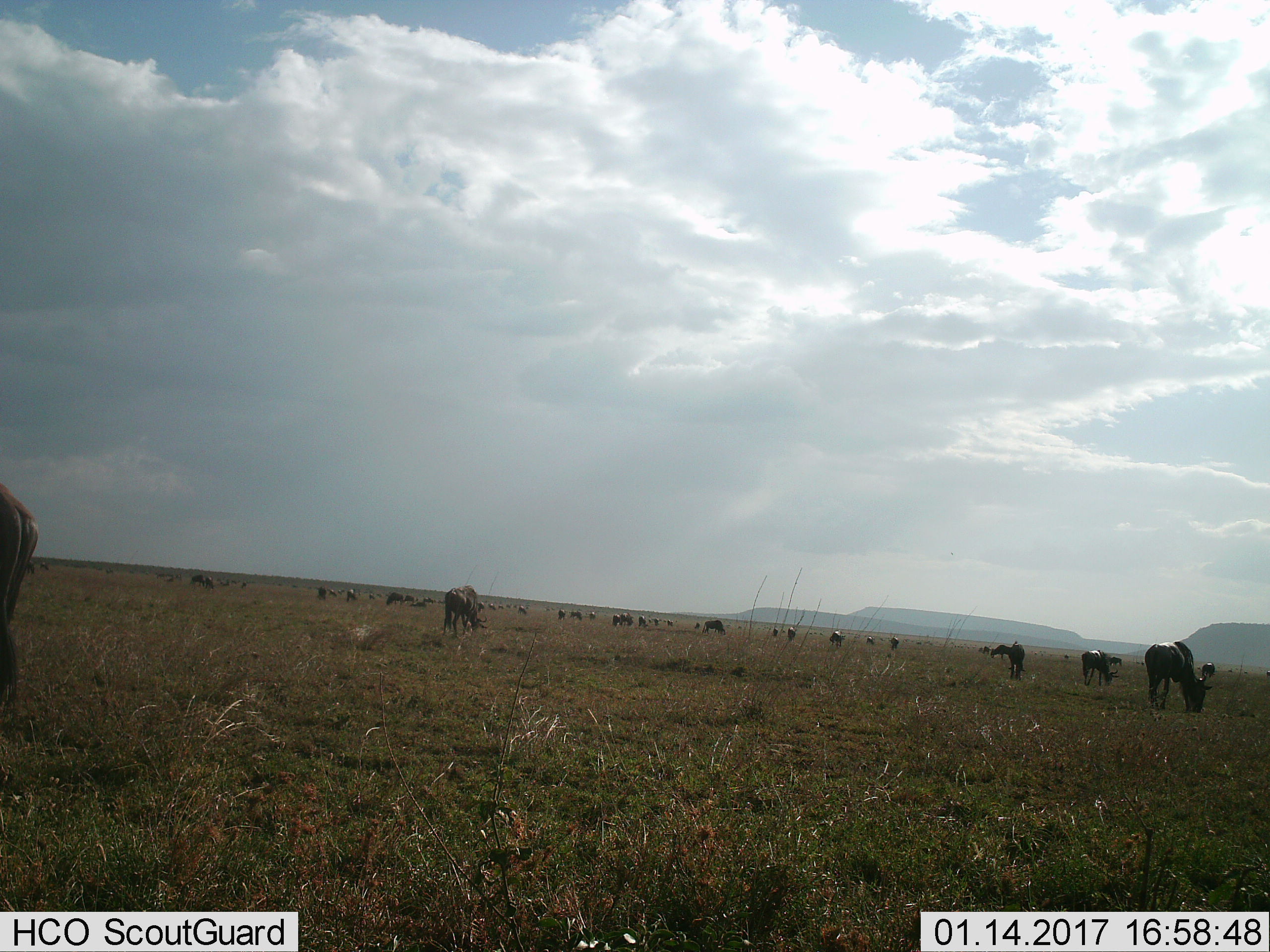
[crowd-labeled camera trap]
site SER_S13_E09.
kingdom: Animalia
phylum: Chordata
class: Mammalia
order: Artiodactyla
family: Bovidae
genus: Connochaetes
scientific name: Connochaetes taurinus taurinus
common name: blue wildebeest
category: wildebeestblue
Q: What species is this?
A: Wildebeestblue (blue wildebeest) (Connochaetes taurinus taurinus).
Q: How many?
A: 11-50.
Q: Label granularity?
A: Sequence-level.